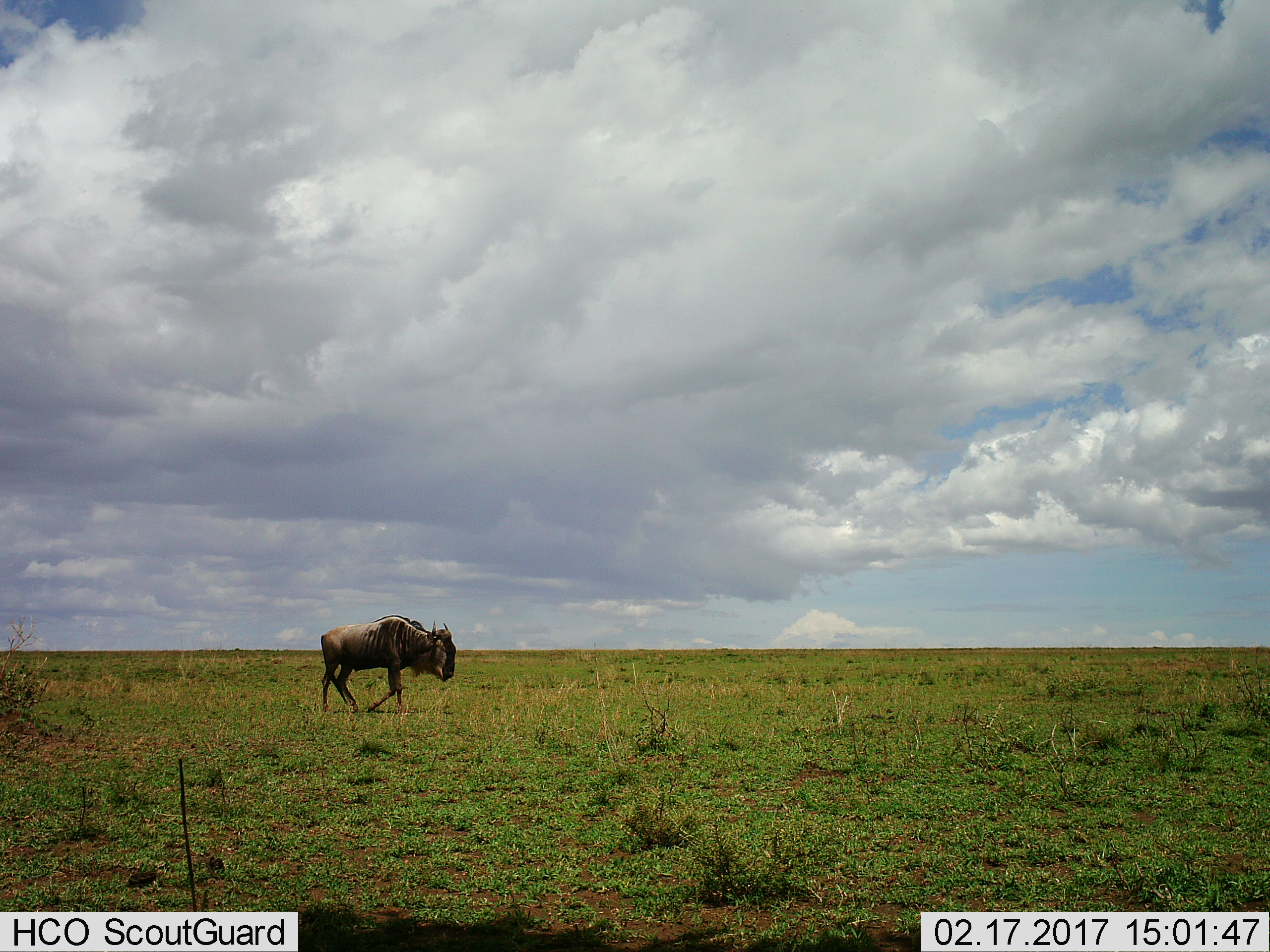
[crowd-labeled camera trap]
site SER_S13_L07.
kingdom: Animalia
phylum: Chordata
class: Mammalia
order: Artiodactyla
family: Bovidae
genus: Connochaetes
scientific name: Connochaetes taurinus taurinus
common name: blue wildebeest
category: wildebeestblue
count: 1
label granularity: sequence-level